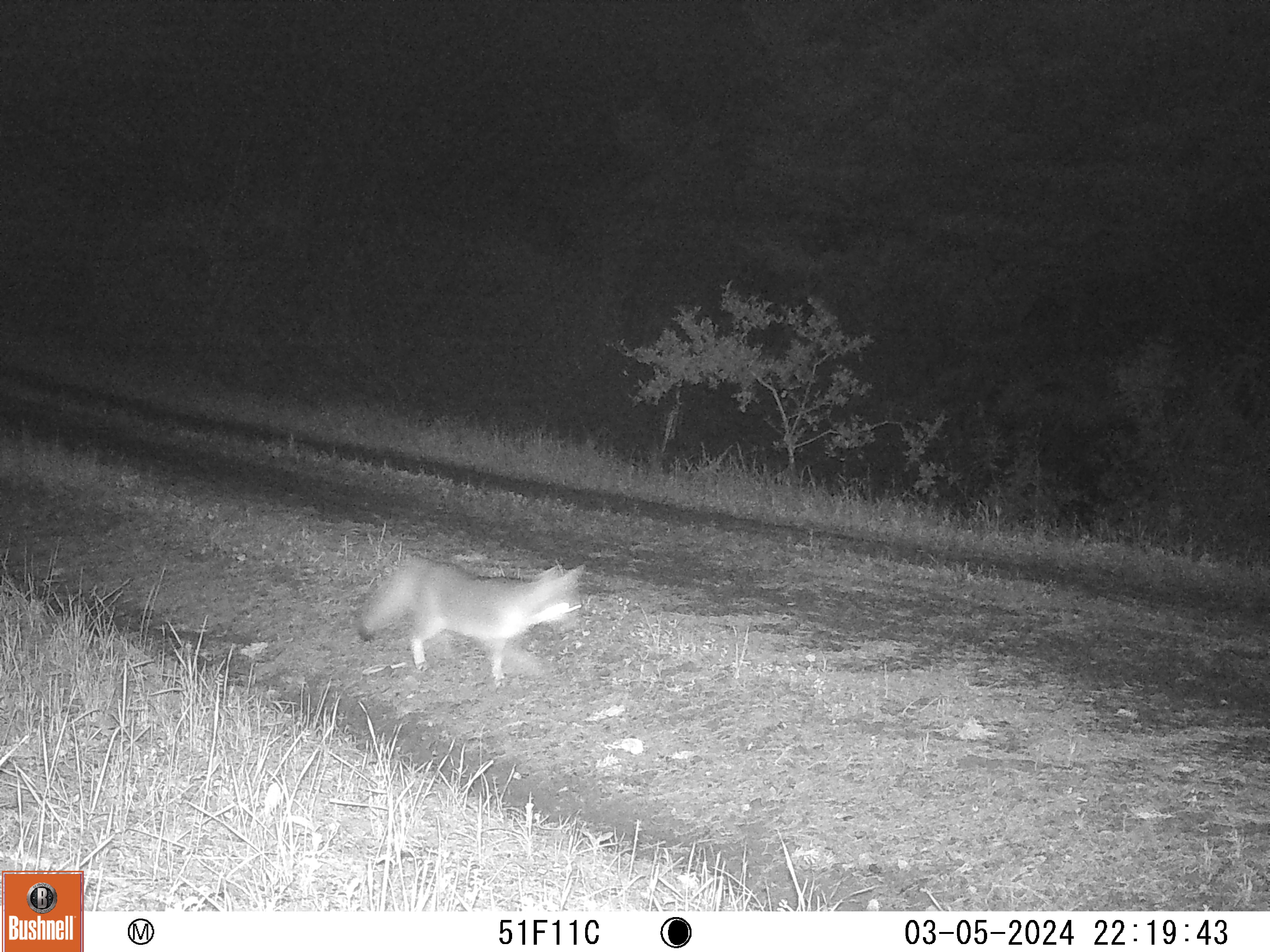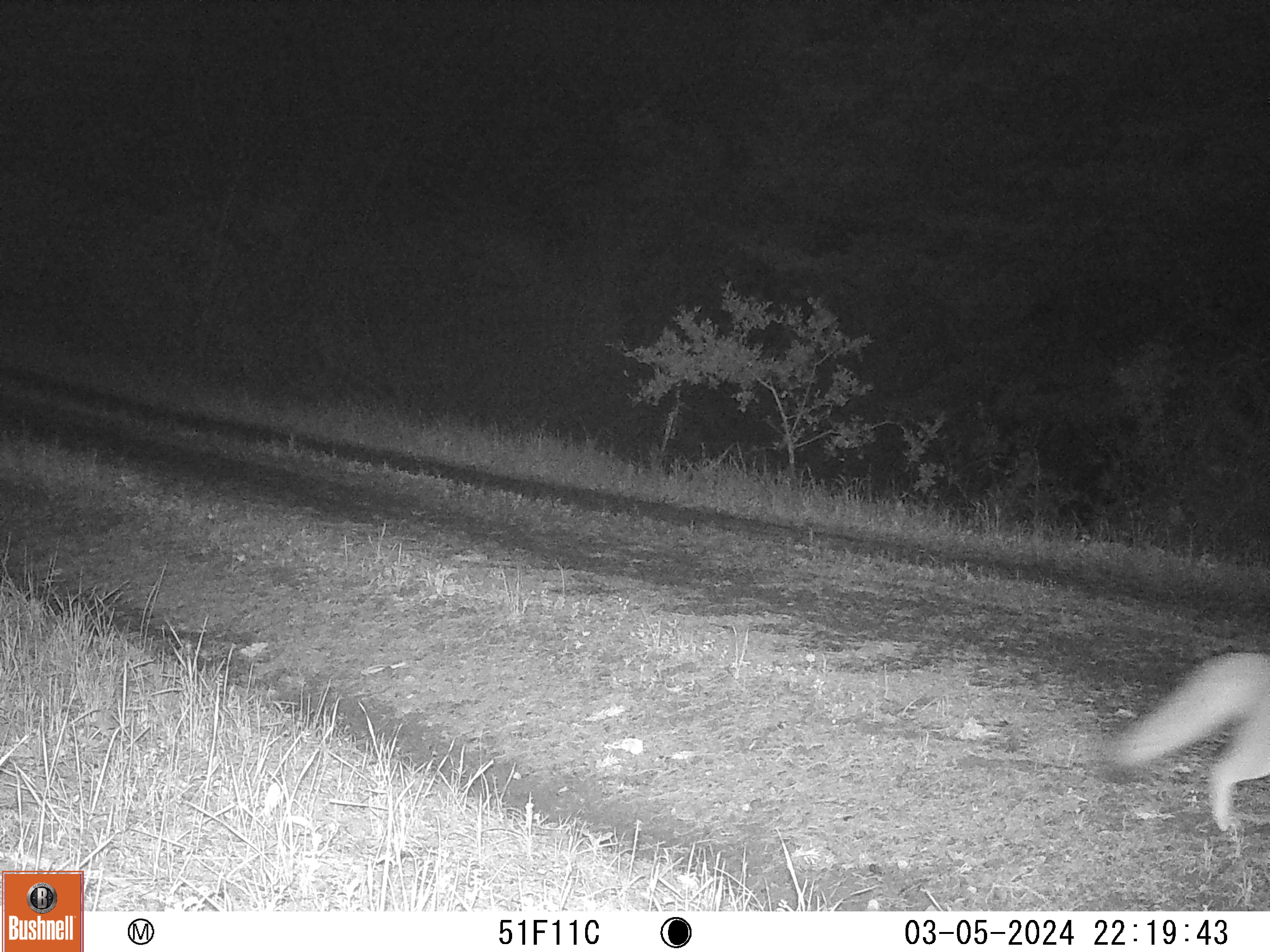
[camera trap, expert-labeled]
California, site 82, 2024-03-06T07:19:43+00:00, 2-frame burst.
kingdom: Animalia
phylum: Chordata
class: Mammalia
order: Carnivora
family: Canidae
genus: Urocyon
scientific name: Urocyon cinereoargenteus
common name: gray fox